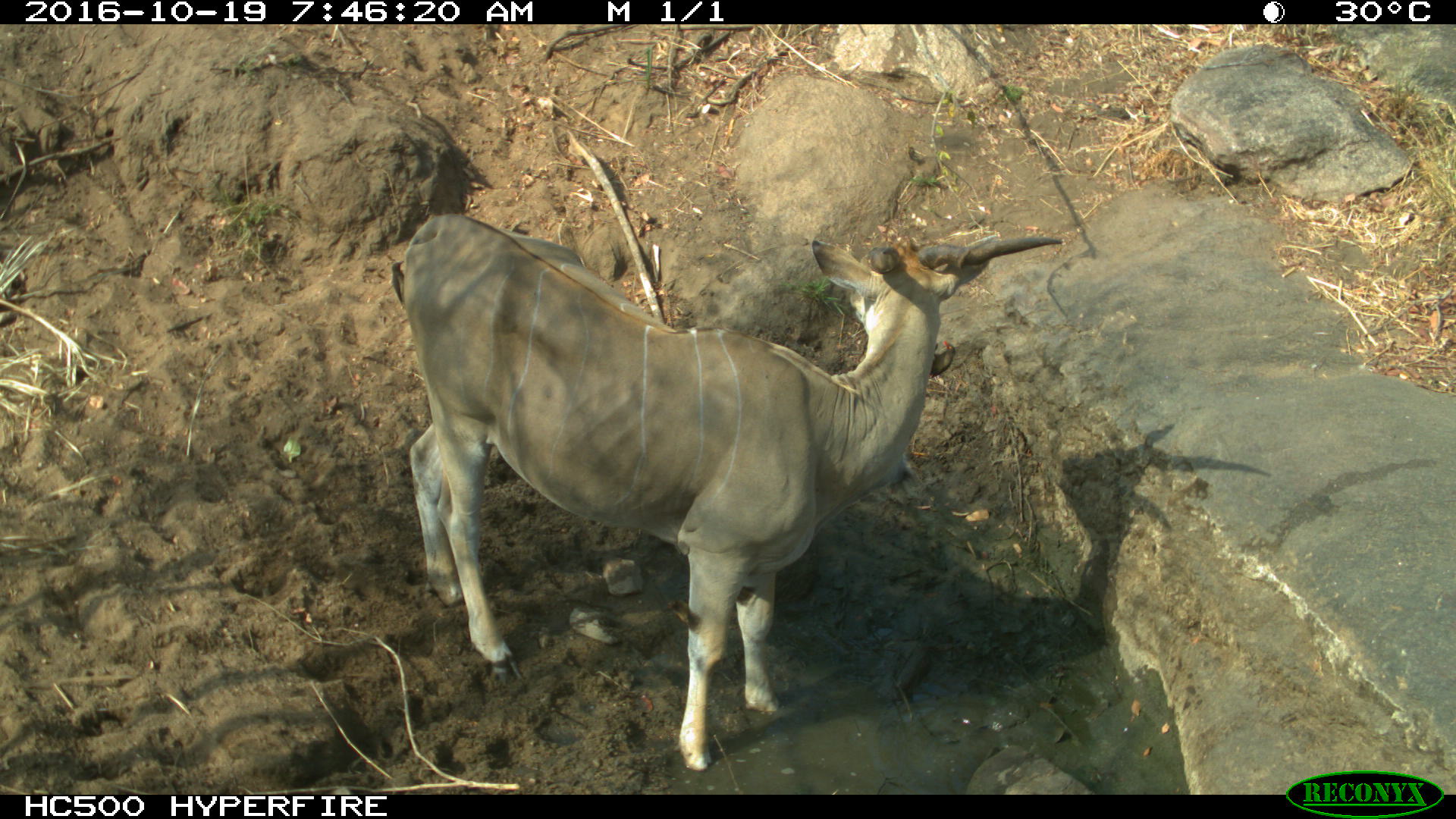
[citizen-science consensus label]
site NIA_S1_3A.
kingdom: Animalia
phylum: Chordata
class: Mammalia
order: Artiodactyla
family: Bovidae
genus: Tragelaphus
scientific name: Tragelaphus oryx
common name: eland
Eland (Tragelaphus oryx), count 1. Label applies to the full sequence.